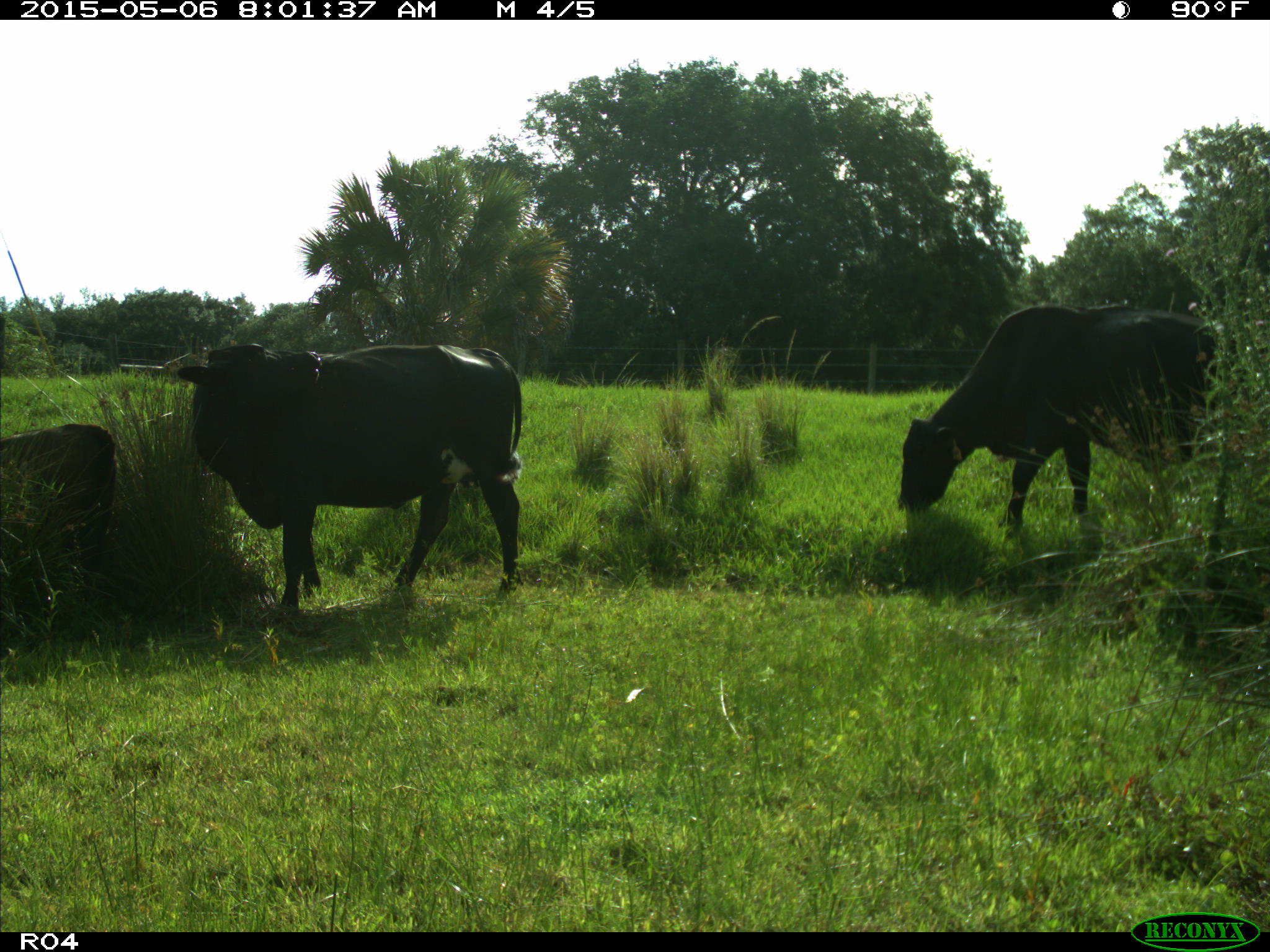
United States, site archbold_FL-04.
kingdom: Animalia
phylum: Chordata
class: Mammalia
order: Artiodactyla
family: Bovidae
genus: Bos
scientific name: Bos taurus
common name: domestic cow